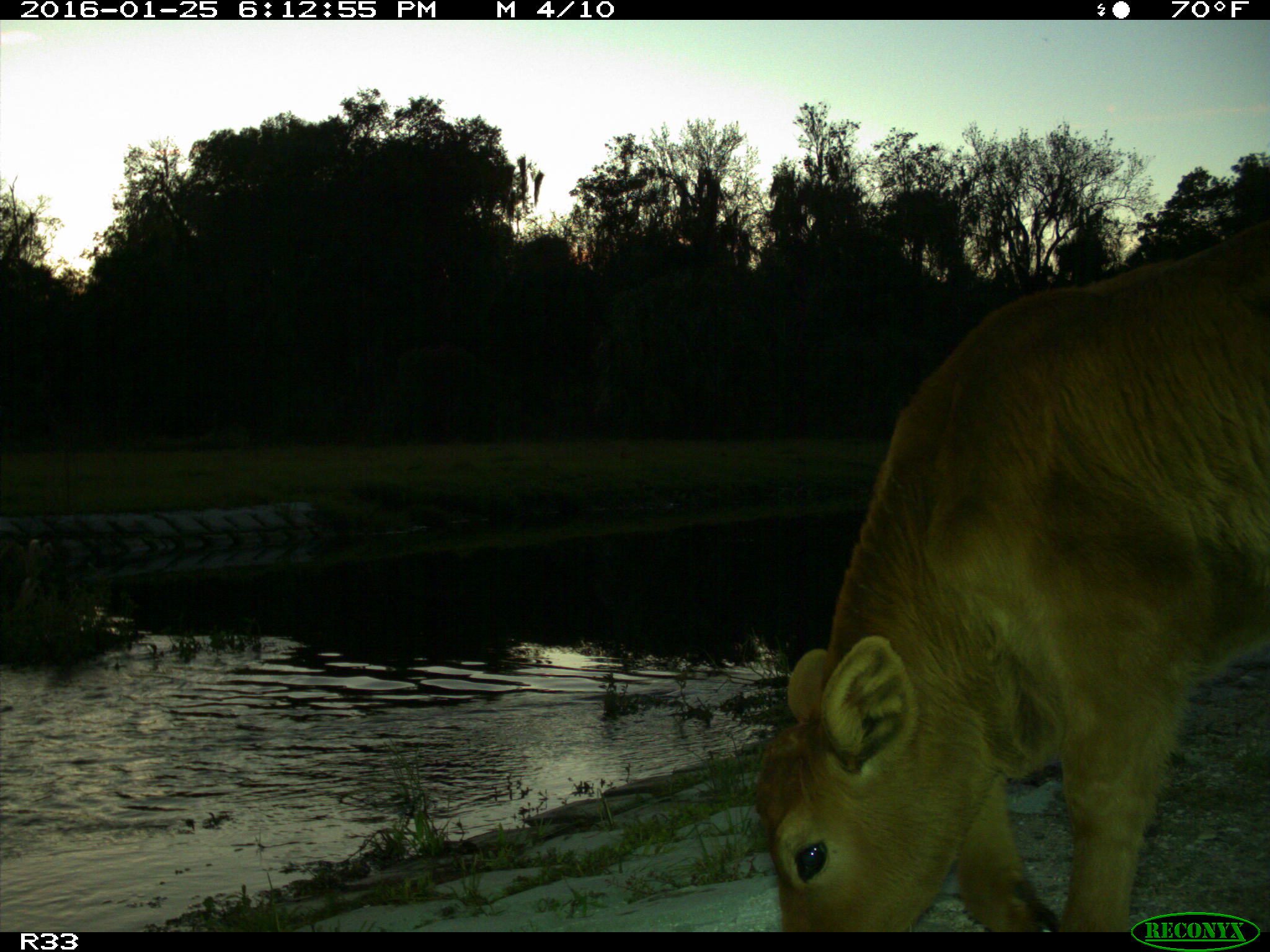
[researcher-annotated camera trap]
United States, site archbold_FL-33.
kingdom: Animalia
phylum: Chordata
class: Mammalia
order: Artiodactyla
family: Bovidae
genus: Bos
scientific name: Bos taurus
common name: domestic cow